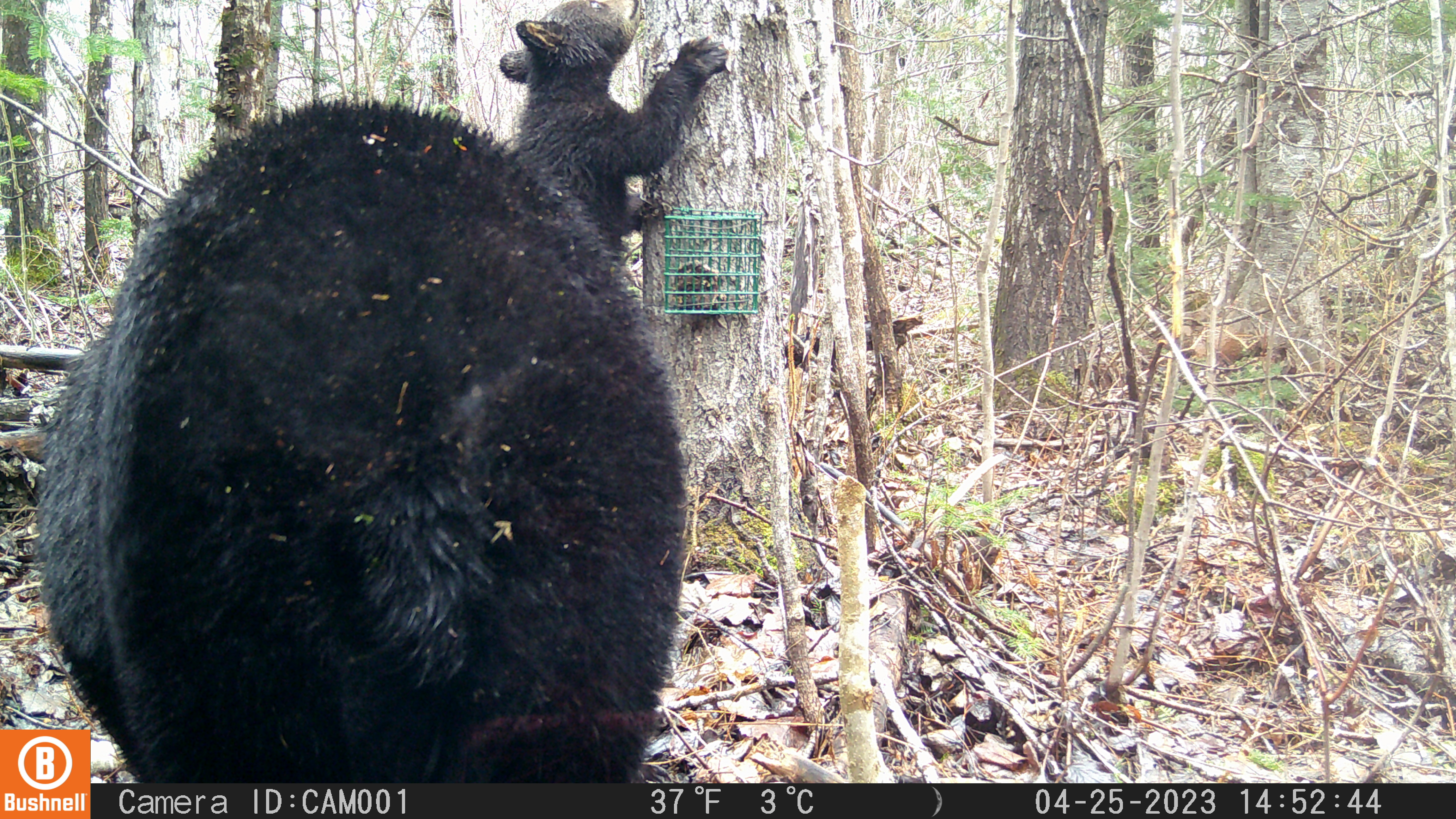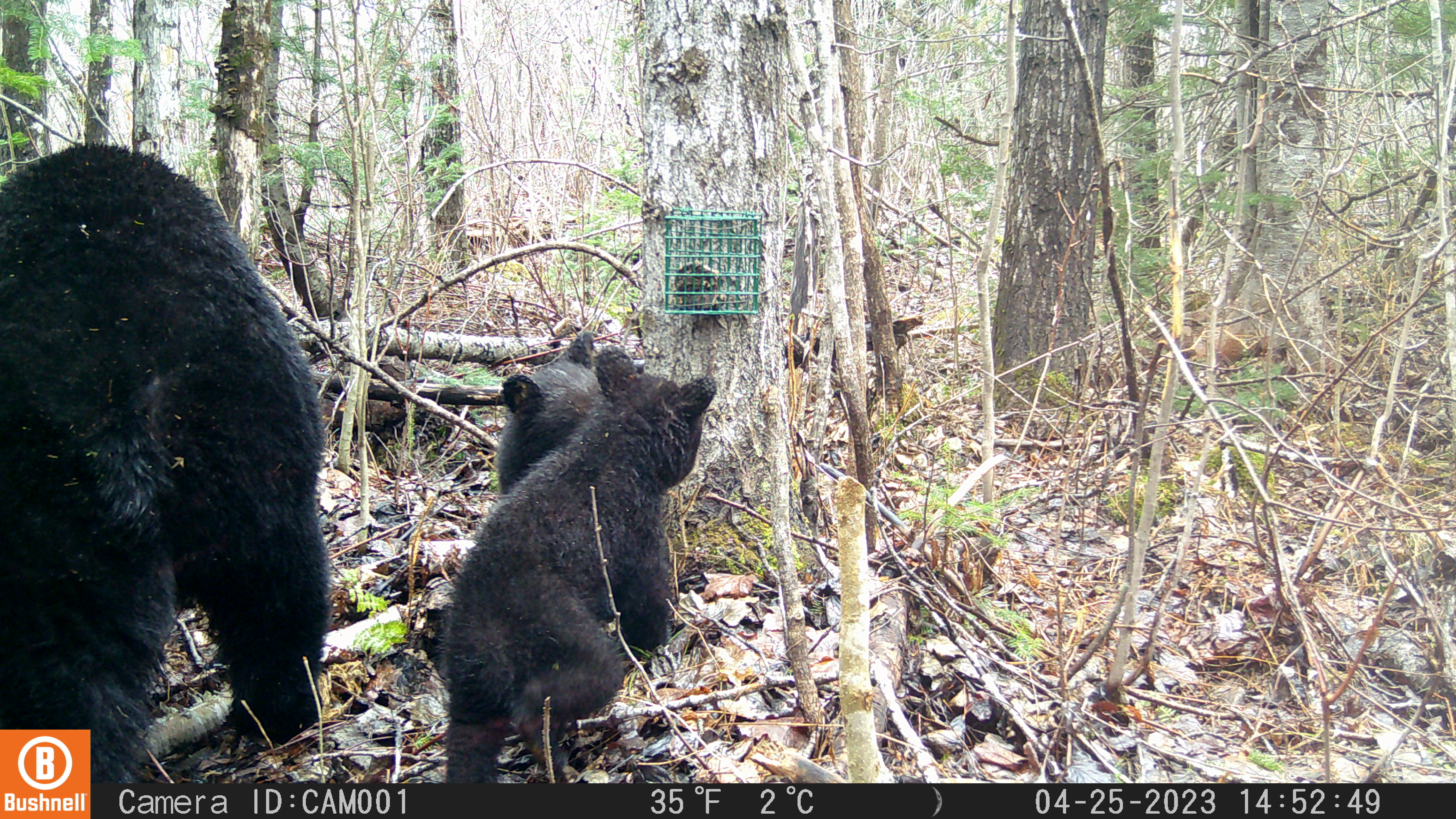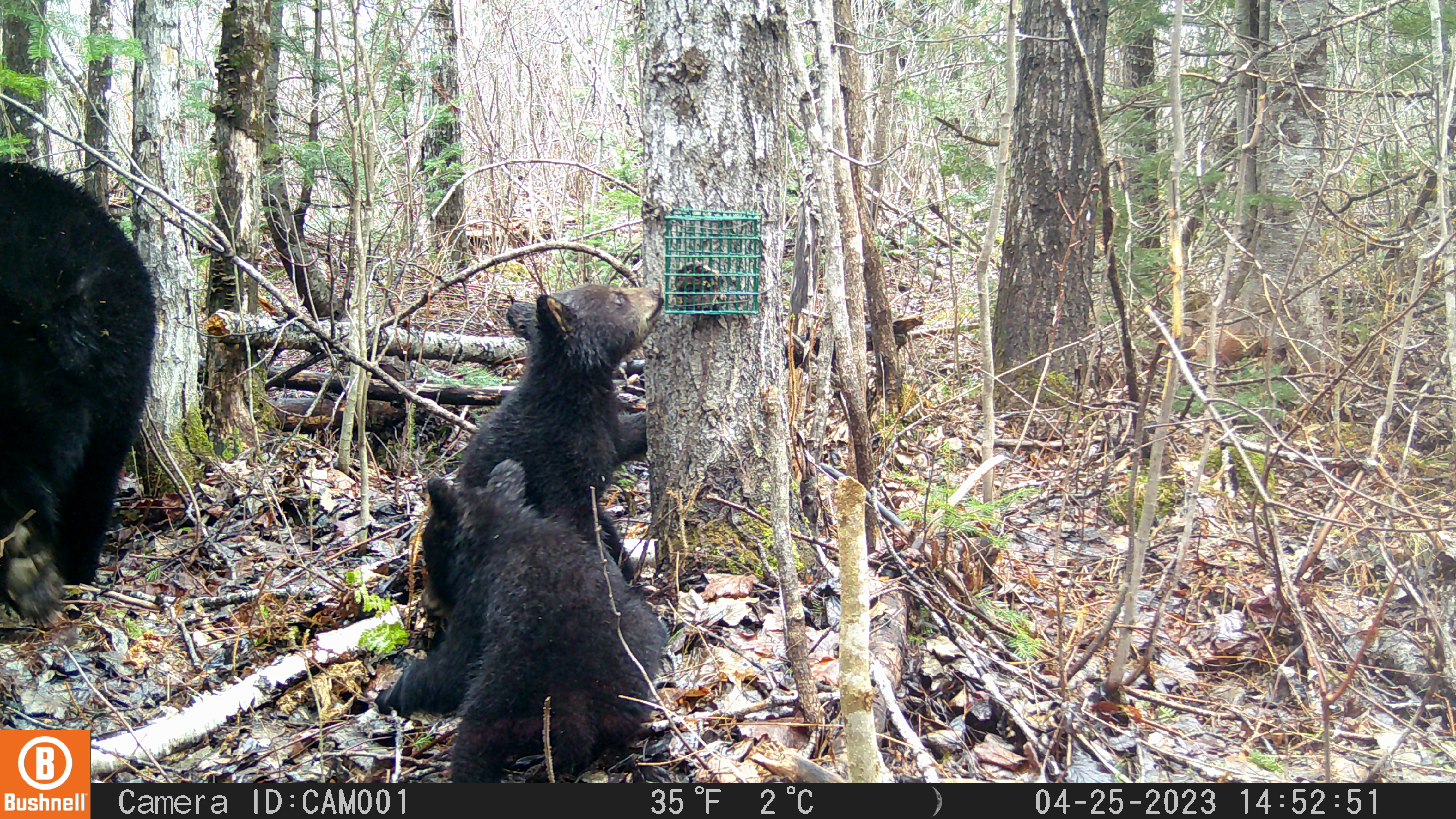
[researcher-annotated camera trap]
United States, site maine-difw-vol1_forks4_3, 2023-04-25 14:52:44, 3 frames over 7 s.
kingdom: Animalia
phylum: Chordata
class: Mammalia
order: Carnivora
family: Ursidae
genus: Ursus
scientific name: Ursus americanus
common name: black bear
Black bear (Ursus americanus).